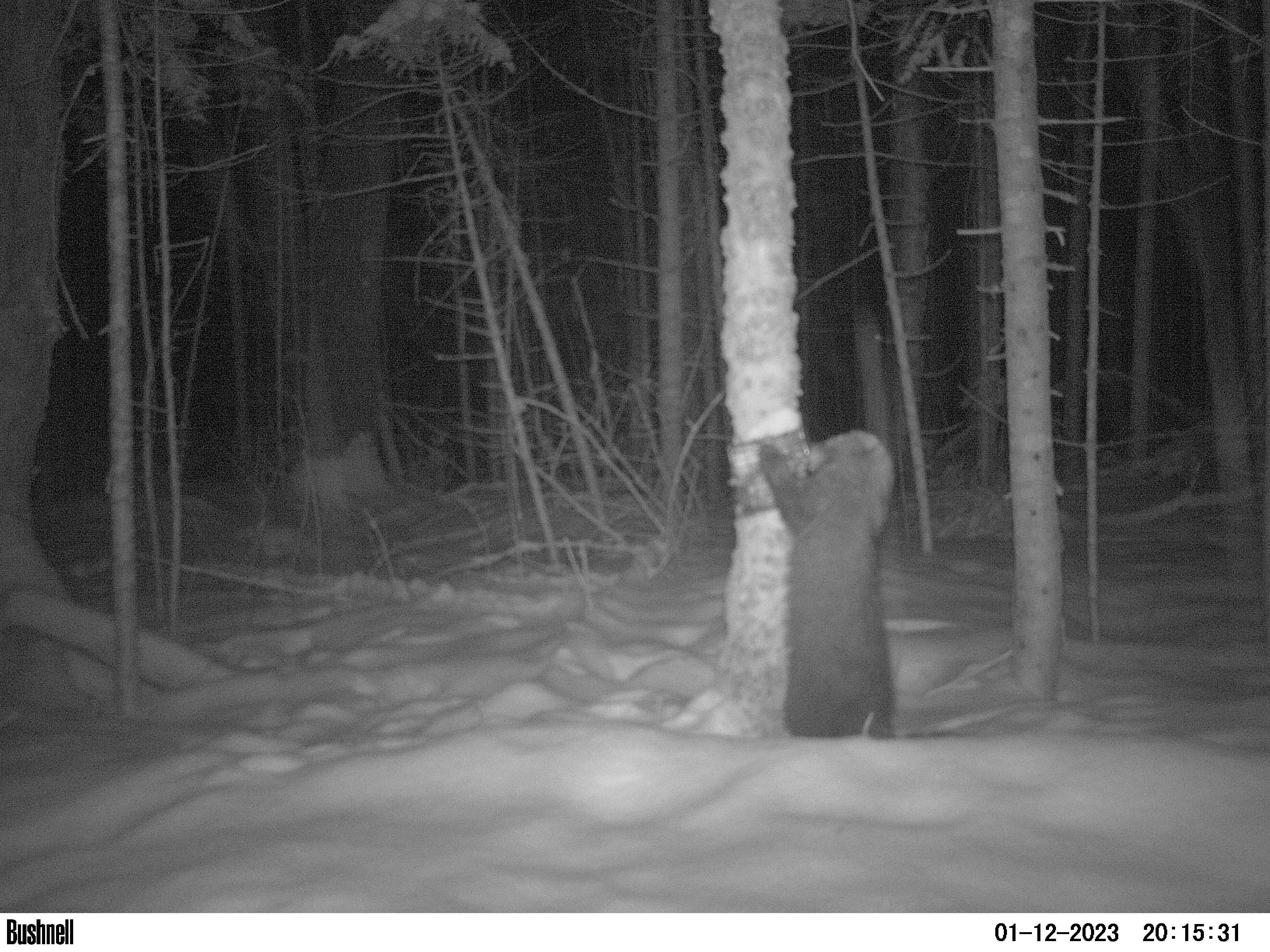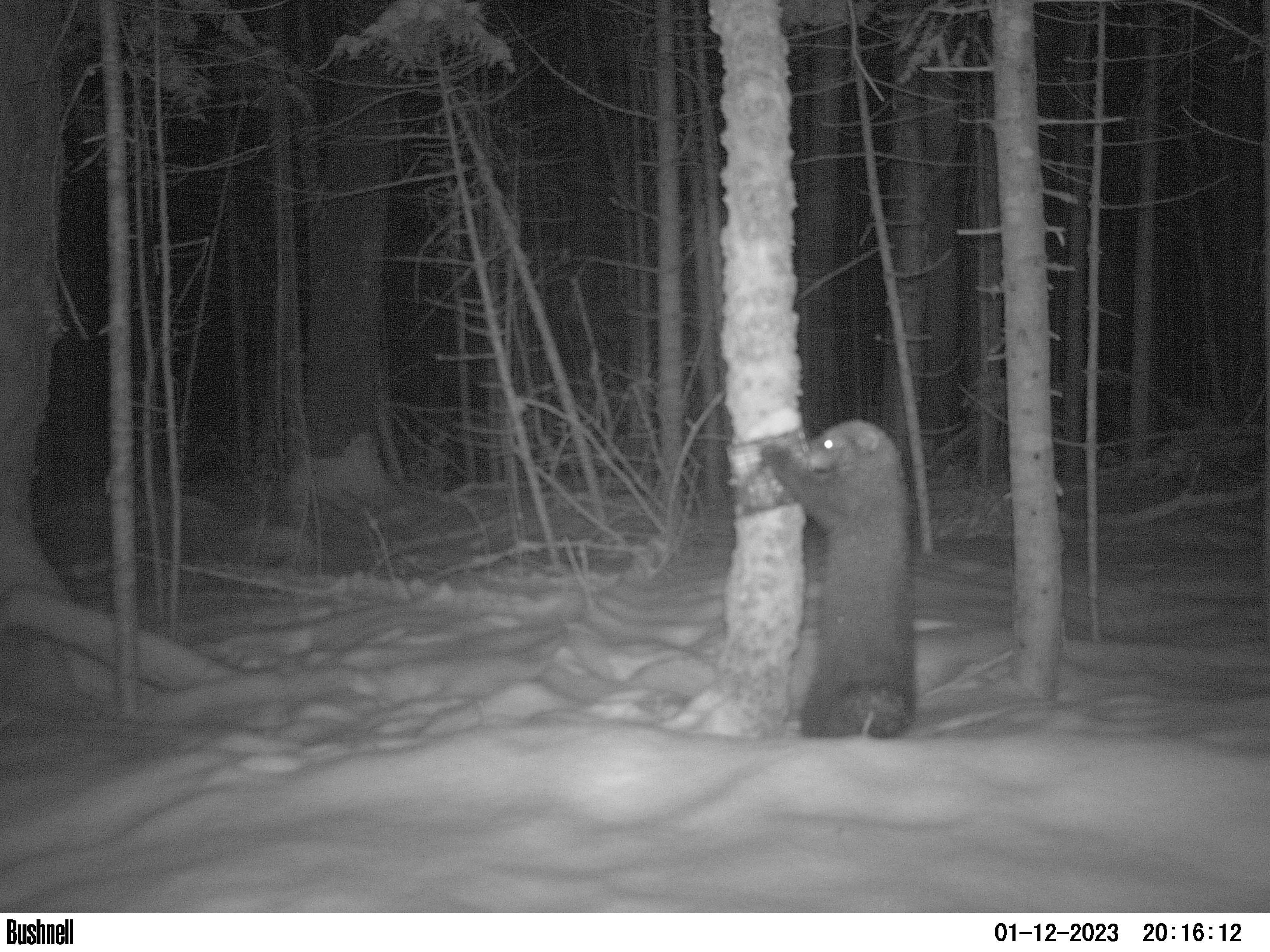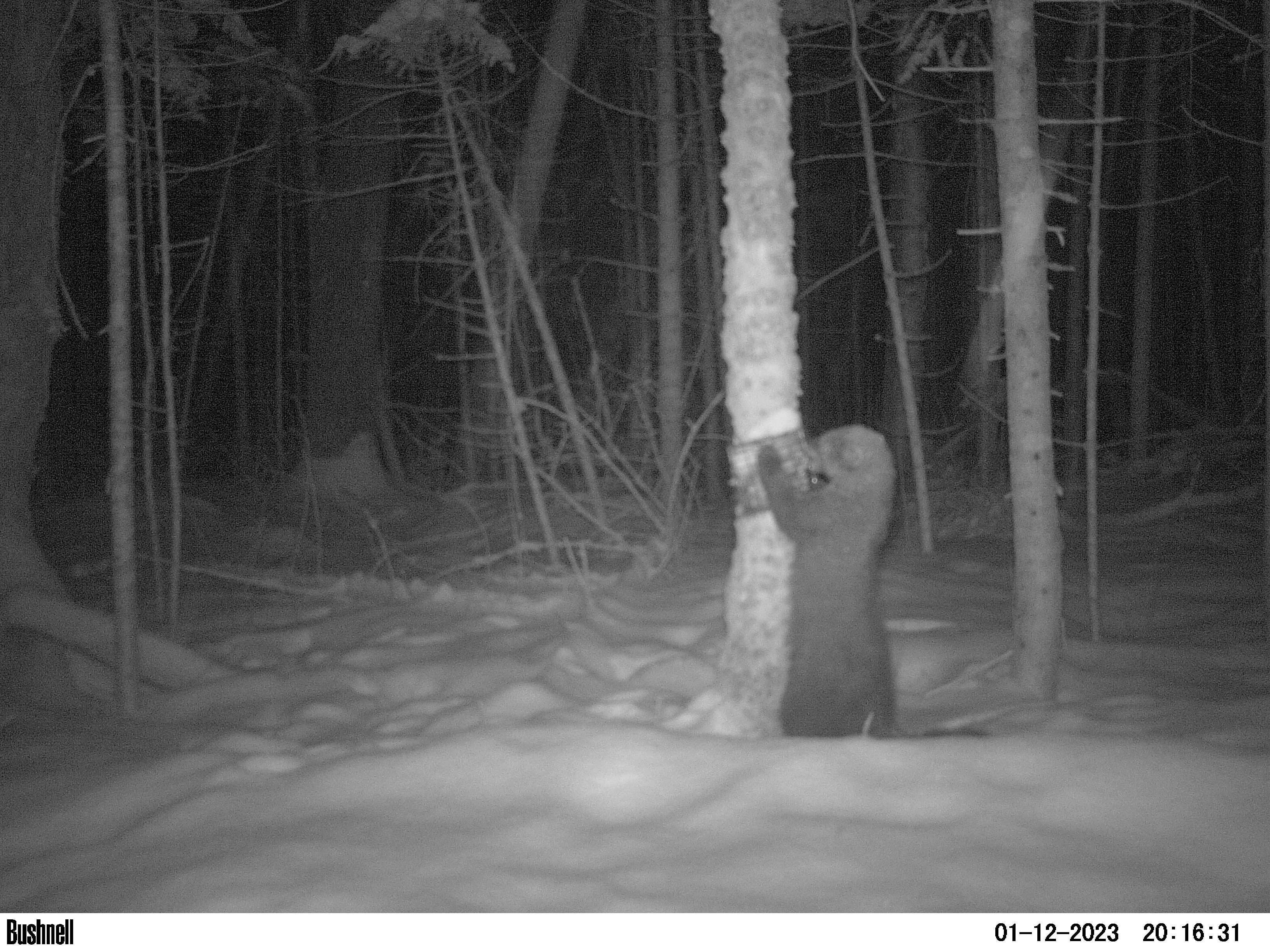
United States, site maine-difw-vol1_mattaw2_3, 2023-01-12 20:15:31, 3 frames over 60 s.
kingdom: Animalia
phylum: Chordata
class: Mammalia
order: Carnivora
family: Mustelidae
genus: Pekania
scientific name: Pekania pennanti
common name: fisher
Fisher (Pekania pennanti).